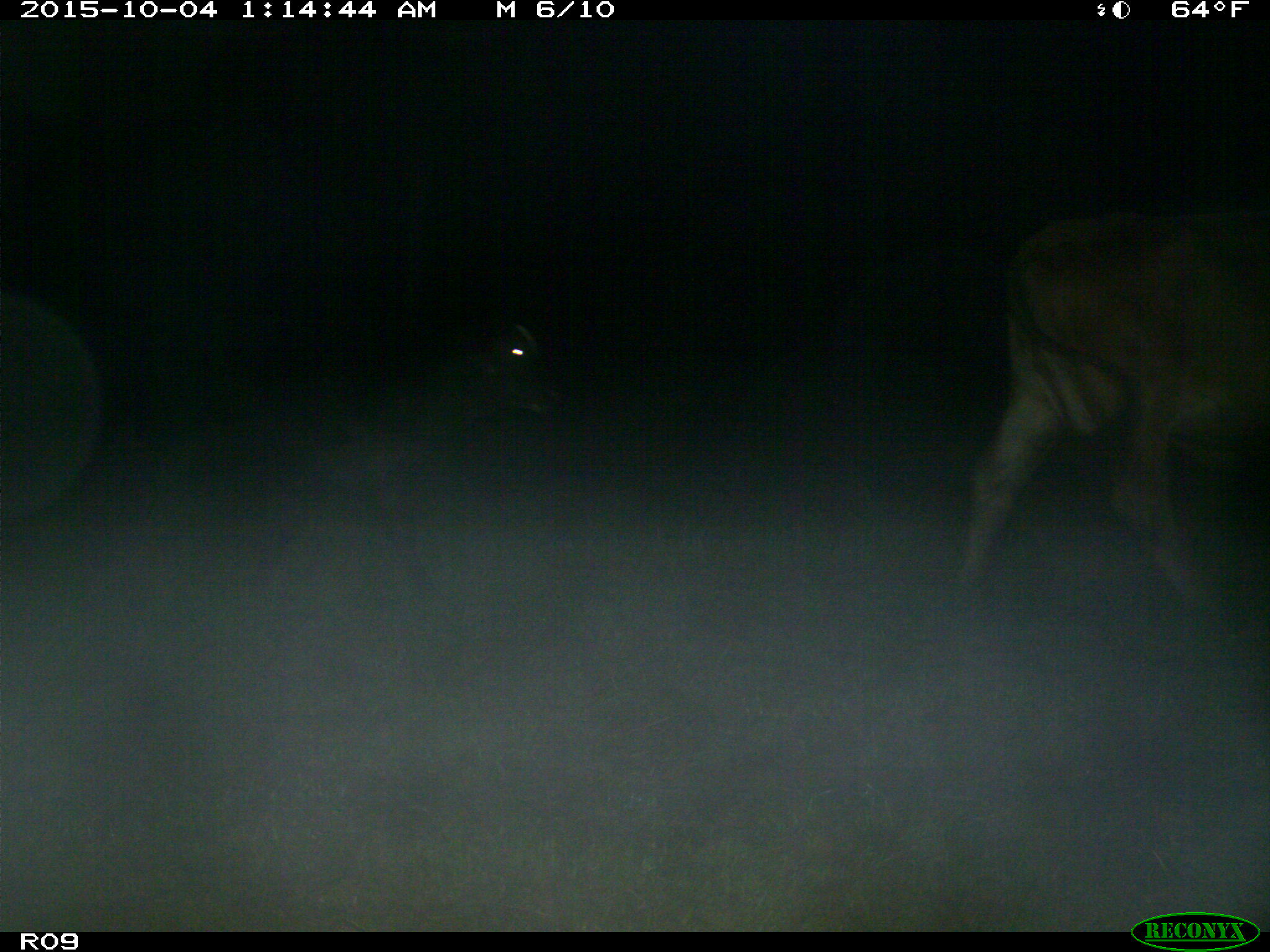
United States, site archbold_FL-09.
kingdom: Animalia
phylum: Chordata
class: Mammalia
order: Artiodactyla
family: Bovidae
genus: Bos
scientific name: Bos taurus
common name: domestic cow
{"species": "Bos taurus (domestic cow)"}